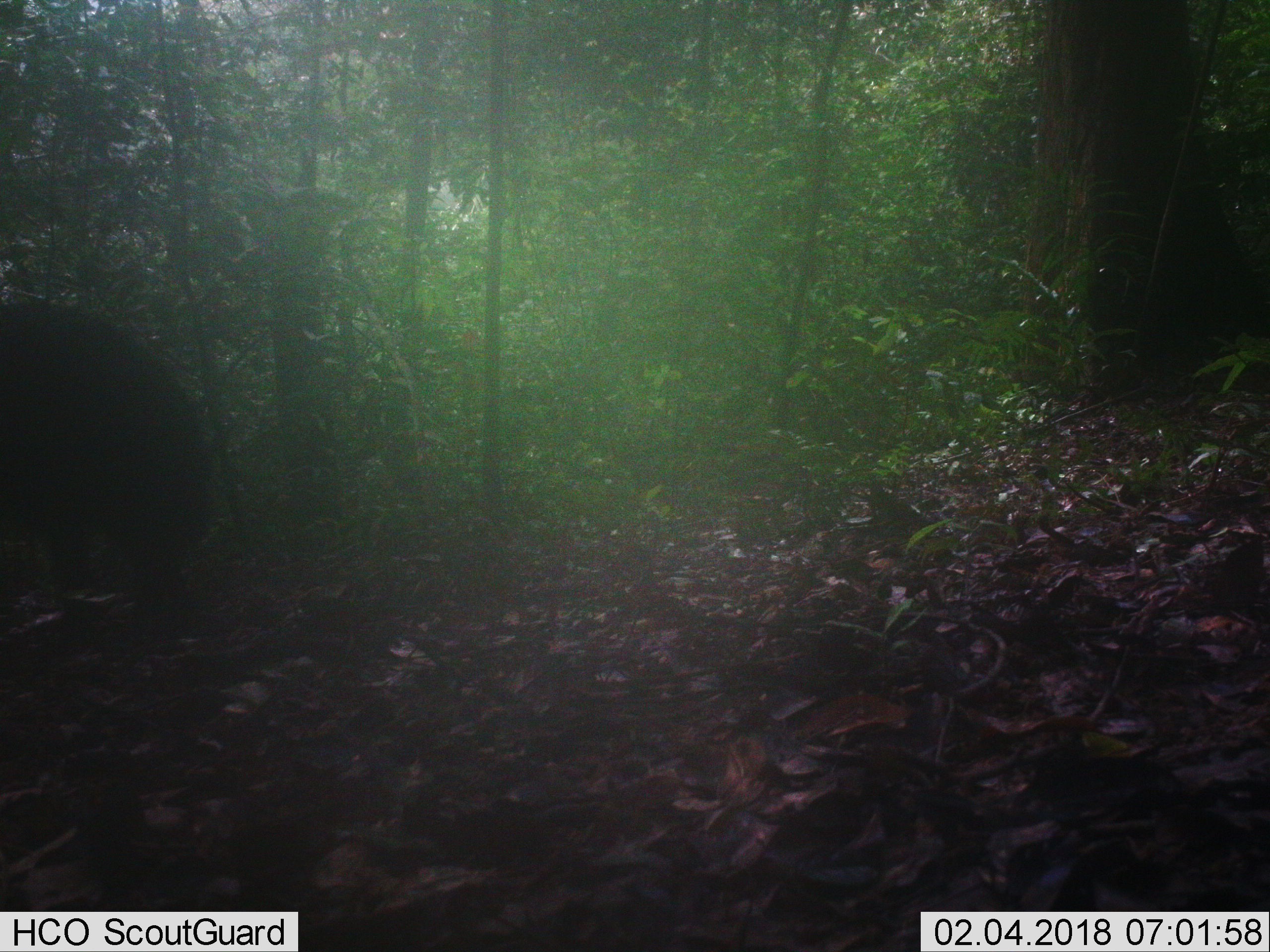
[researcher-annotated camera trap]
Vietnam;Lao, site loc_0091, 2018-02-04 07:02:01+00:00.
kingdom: Animalia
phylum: Chordata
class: Mammalia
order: Artiodactyla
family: Suidae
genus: Sus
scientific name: Sus scrofa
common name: eurasian wild pig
Eurasian wild pig (Sus scrofa). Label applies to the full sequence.